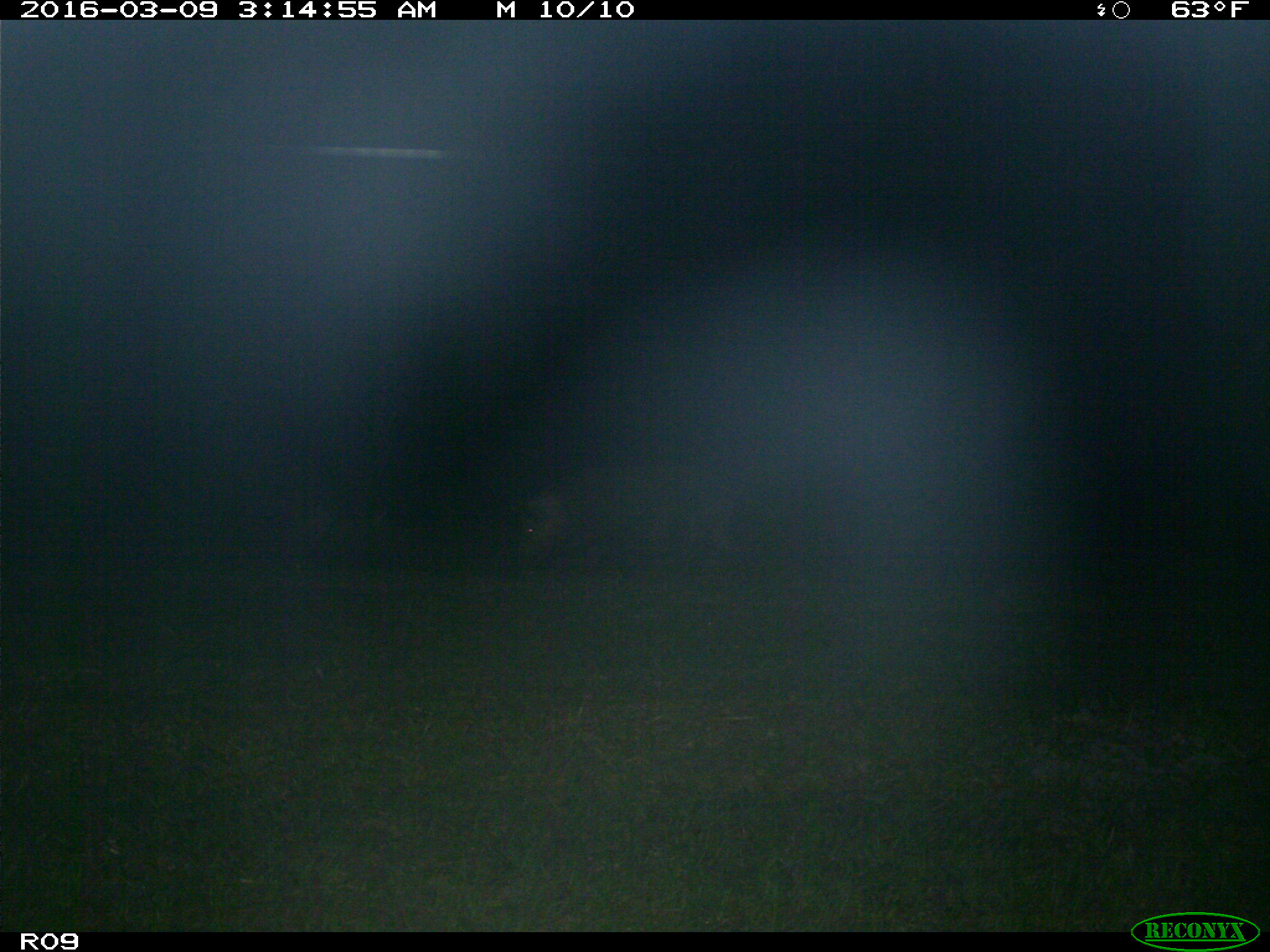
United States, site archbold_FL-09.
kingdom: Animalia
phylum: Chordata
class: Mammalia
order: Artiodactyla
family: Suidae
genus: Sus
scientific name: Sus scrofa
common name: wild boar